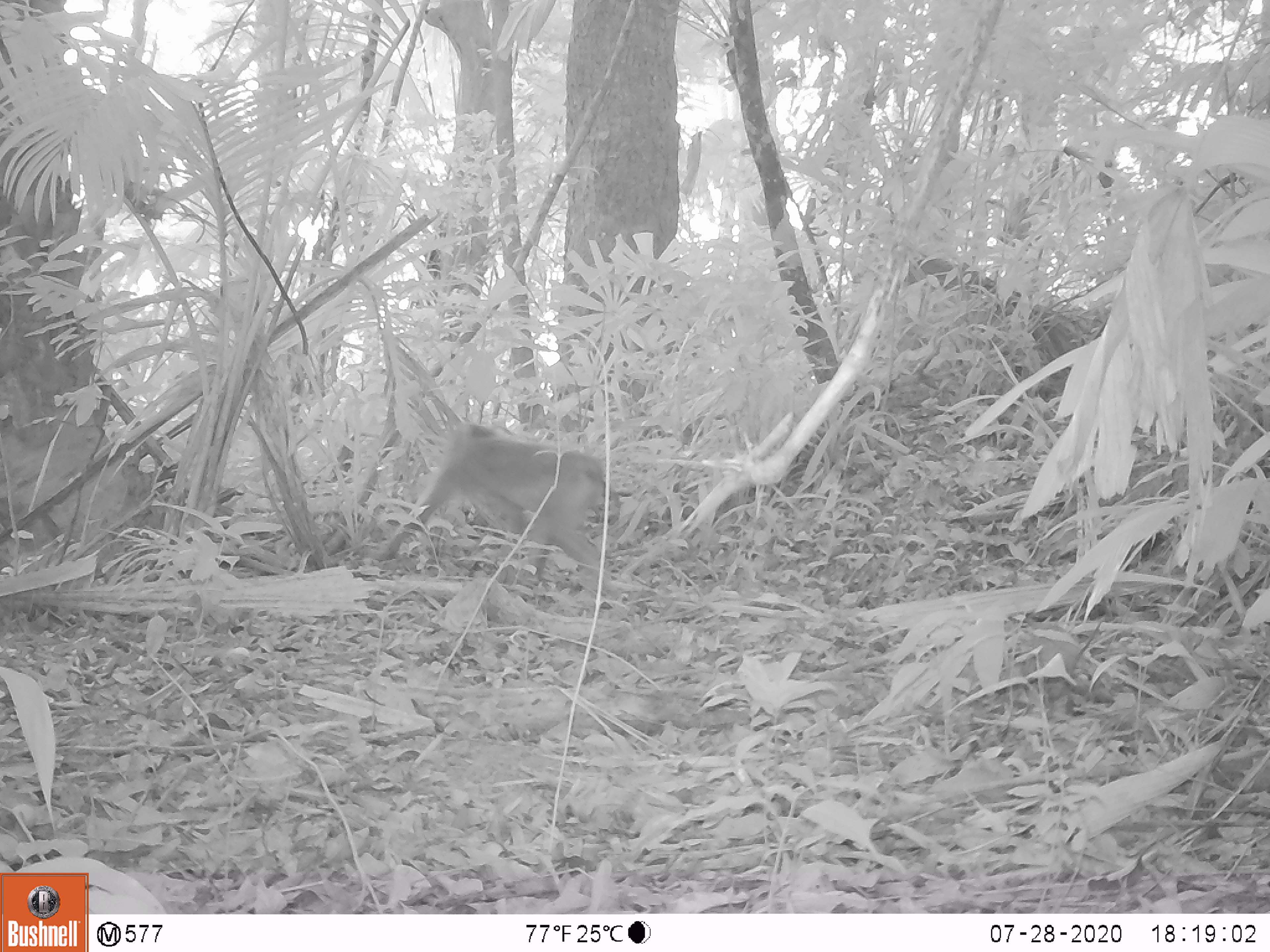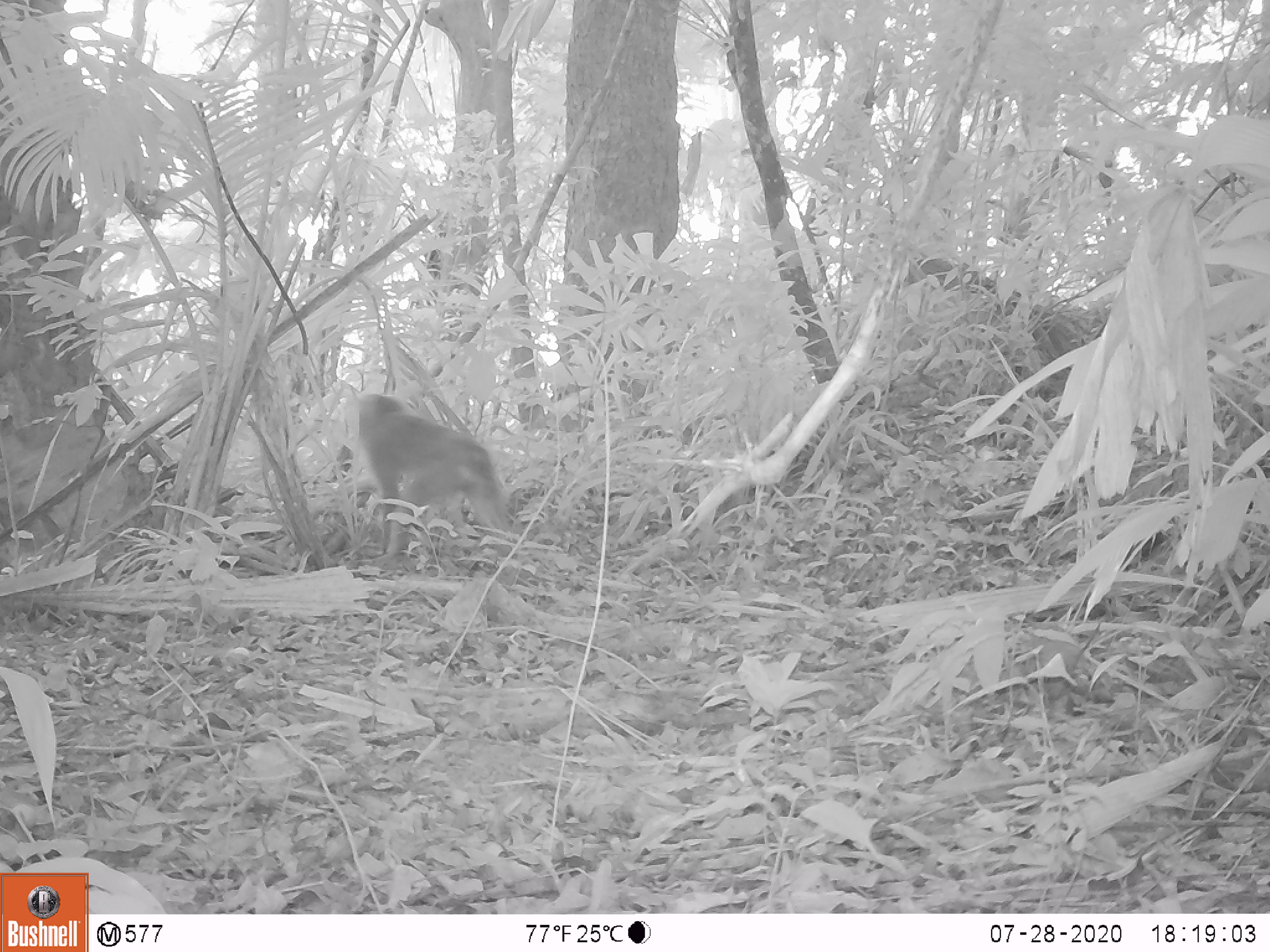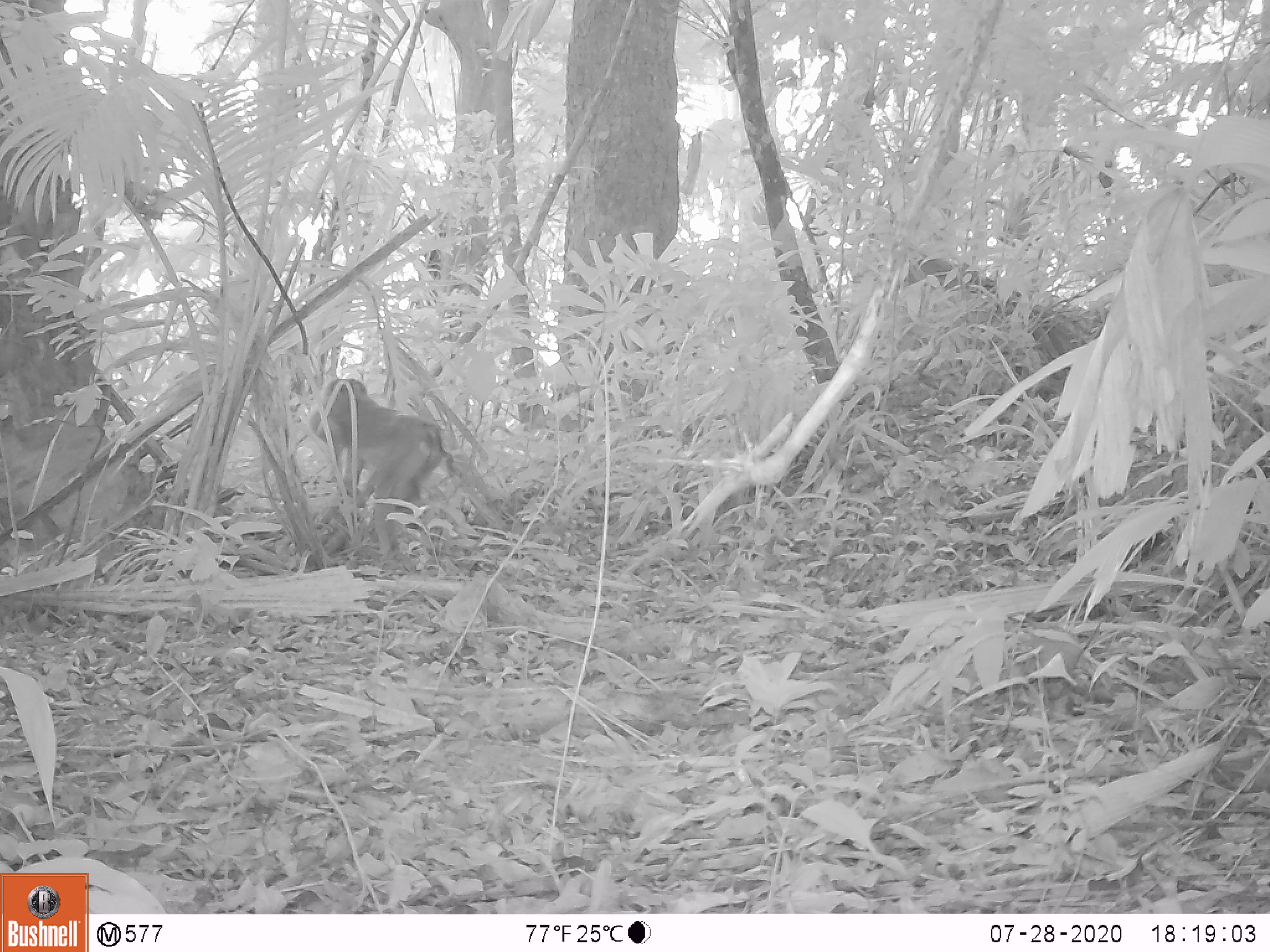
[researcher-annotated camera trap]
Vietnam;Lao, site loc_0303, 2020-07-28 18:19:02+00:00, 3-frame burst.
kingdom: Animalia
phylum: Chordata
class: Mammalia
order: Primates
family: Cercopithecidae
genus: Macaca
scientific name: Macaca nemestrina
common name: pig-tailed macaque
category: pig tailed macaque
Pig tailed macaque (pig-tailed macaque) (Macaca nemestrina). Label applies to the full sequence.